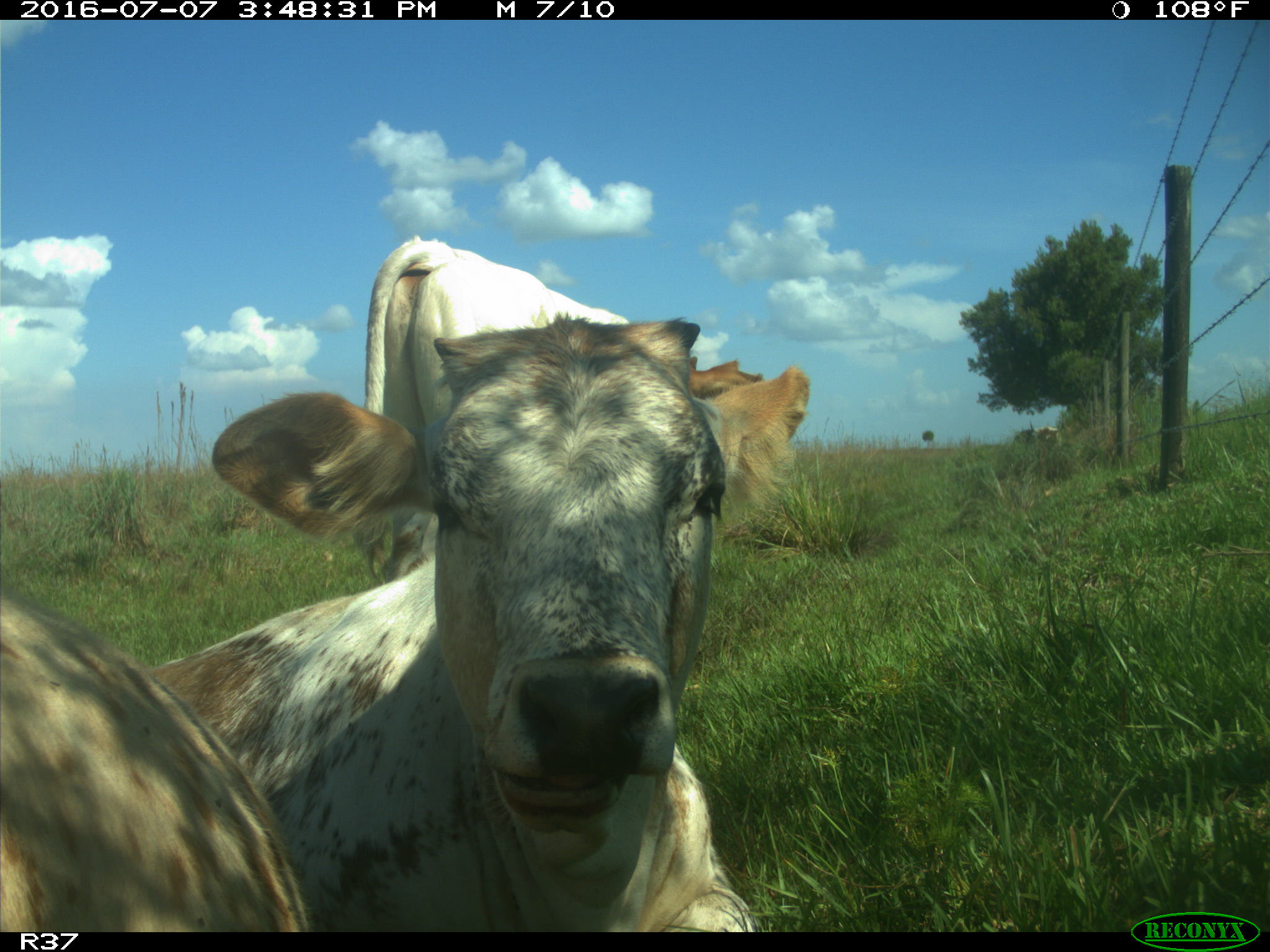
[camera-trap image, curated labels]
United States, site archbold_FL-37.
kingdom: Animalia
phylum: Chordata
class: Mammalia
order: Artiodactyla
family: Bovidae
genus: Bos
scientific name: Bos taurus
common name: domestic cow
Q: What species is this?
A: Bos taurus (domestic cow).